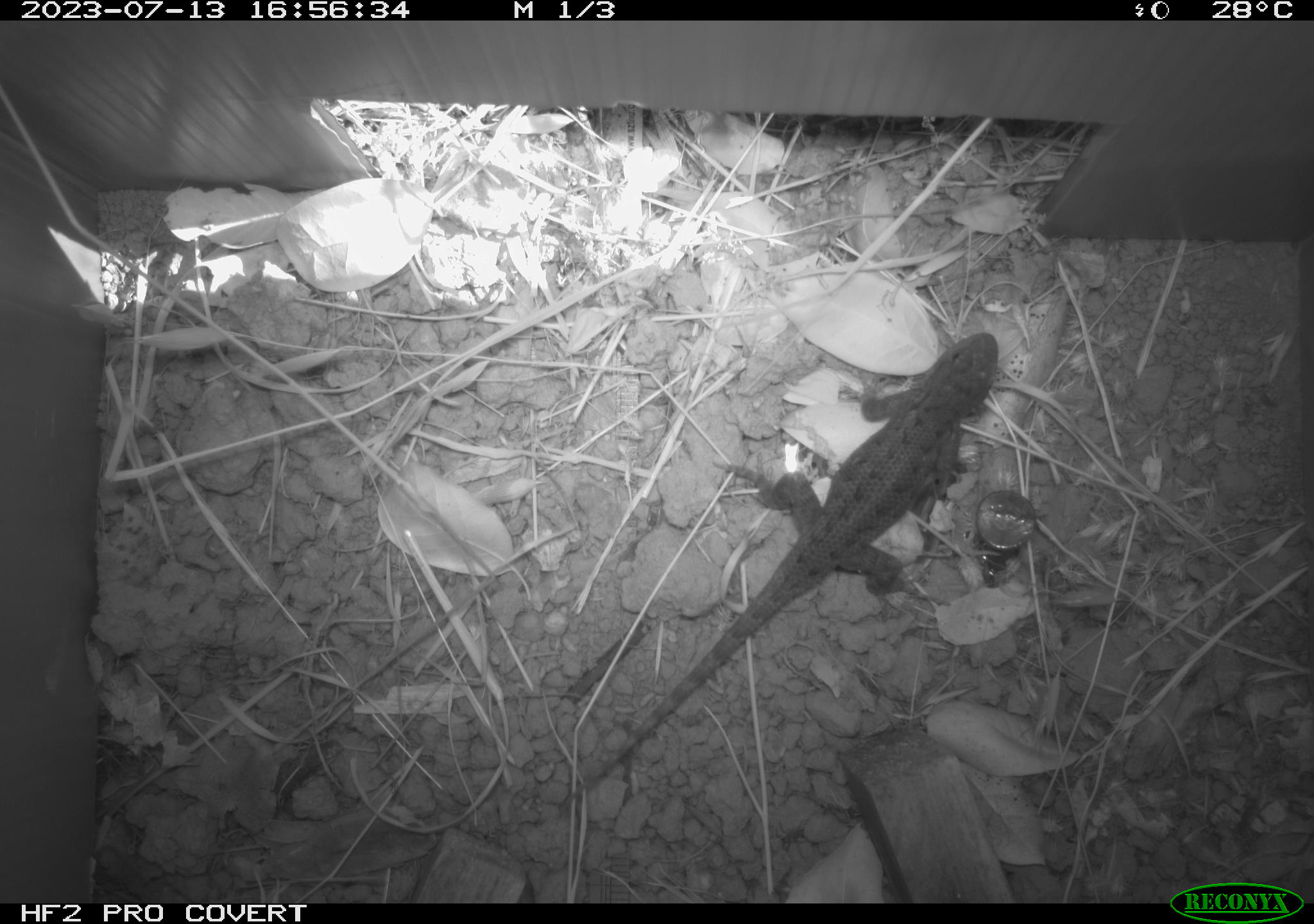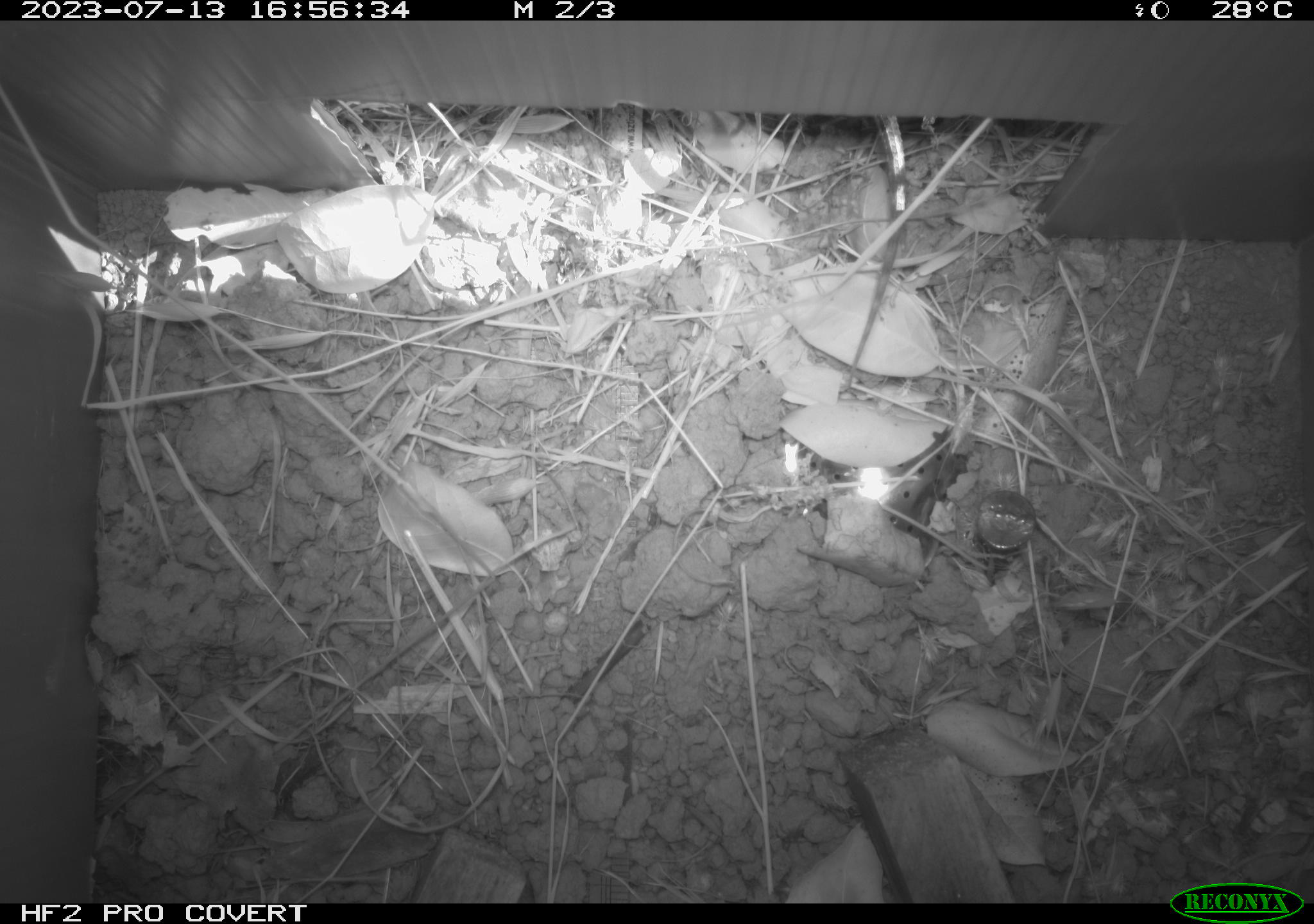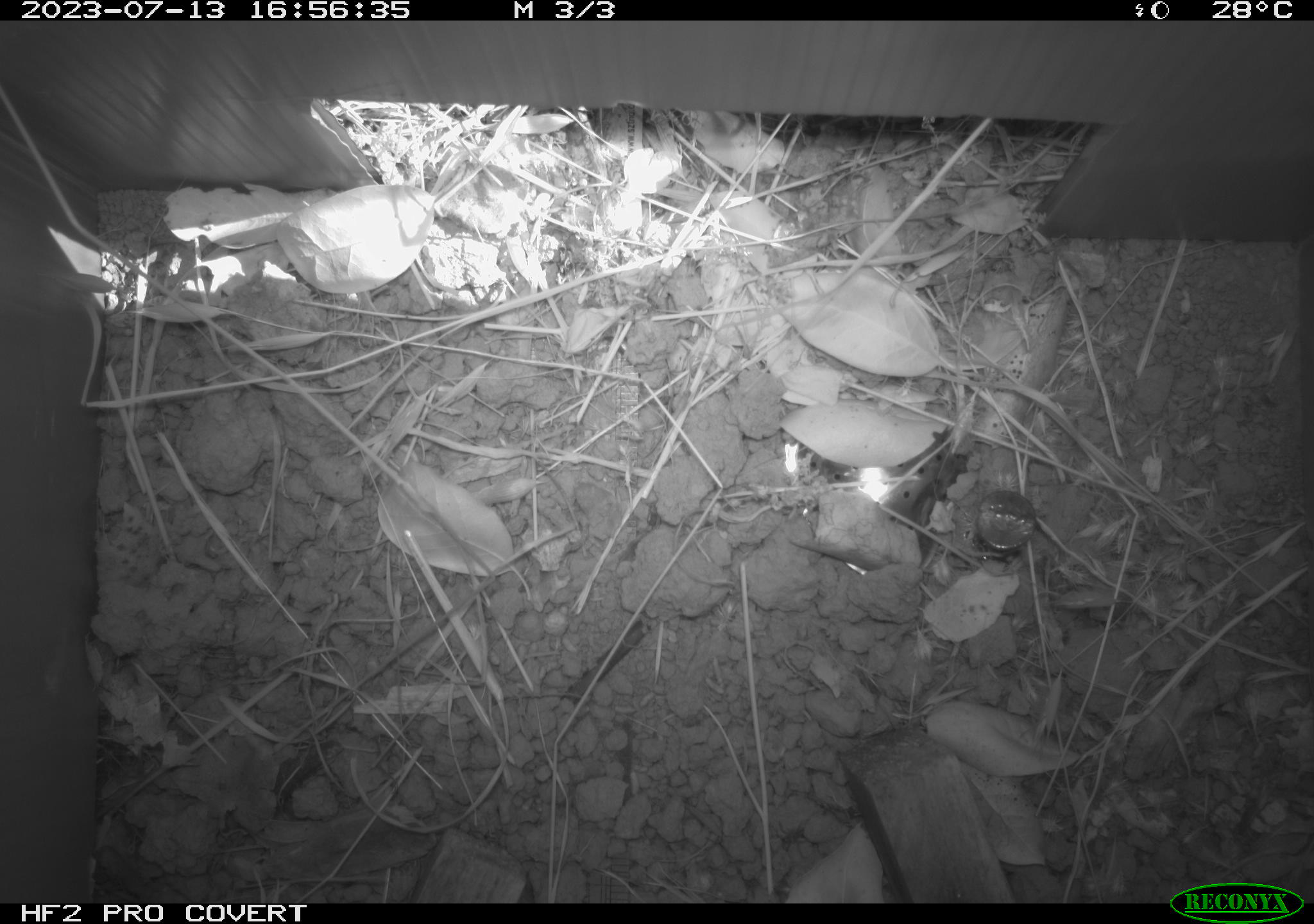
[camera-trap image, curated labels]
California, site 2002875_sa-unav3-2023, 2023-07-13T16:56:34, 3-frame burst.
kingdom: Animalia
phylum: Chordata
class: Reptilia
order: Squamata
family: Phrynosomatidae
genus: Sceloporus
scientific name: Sceloporus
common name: spiny lizards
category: sceloporus species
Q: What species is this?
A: Sceloporus species (spiny lizards) (Sceloporus).